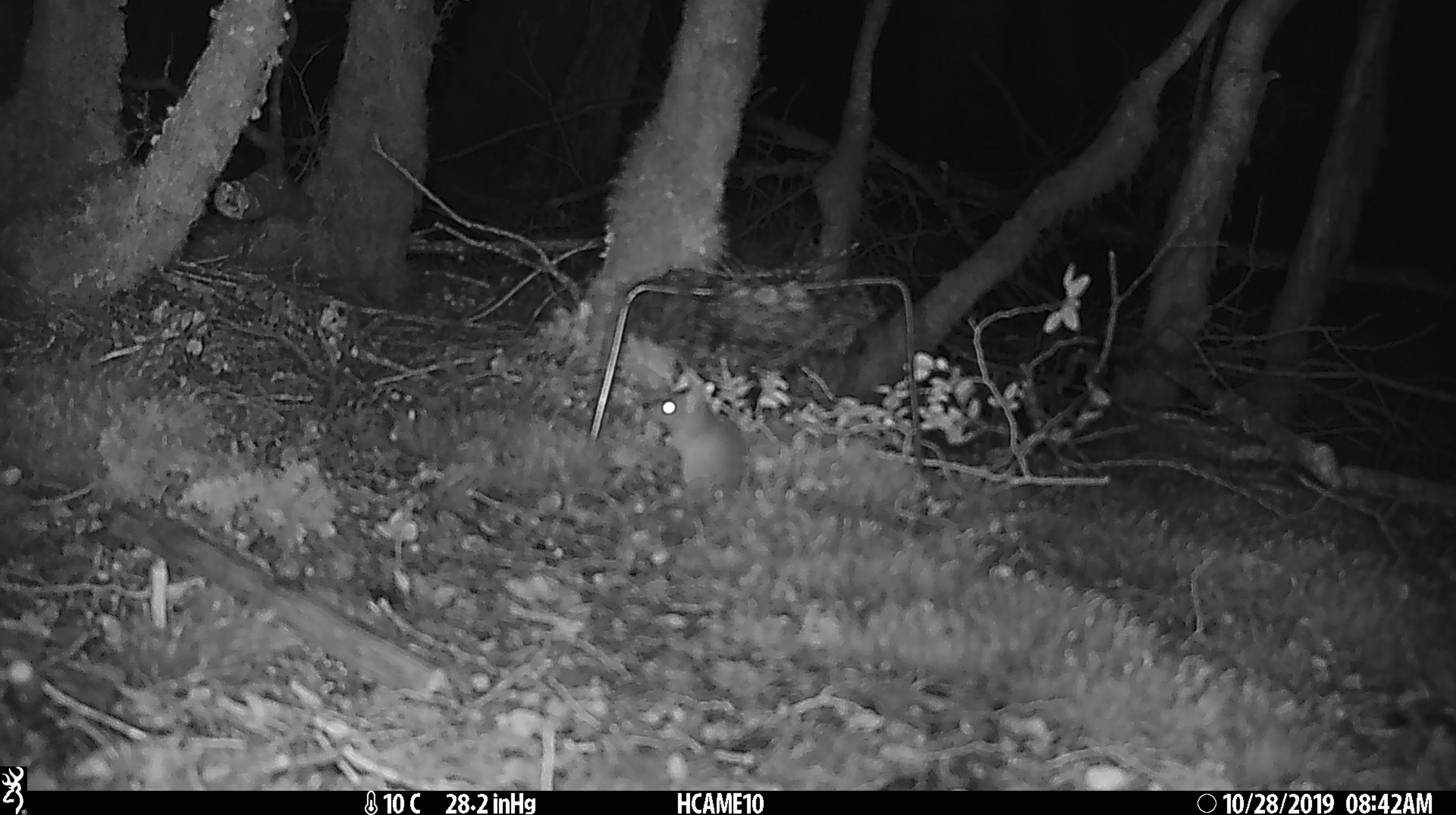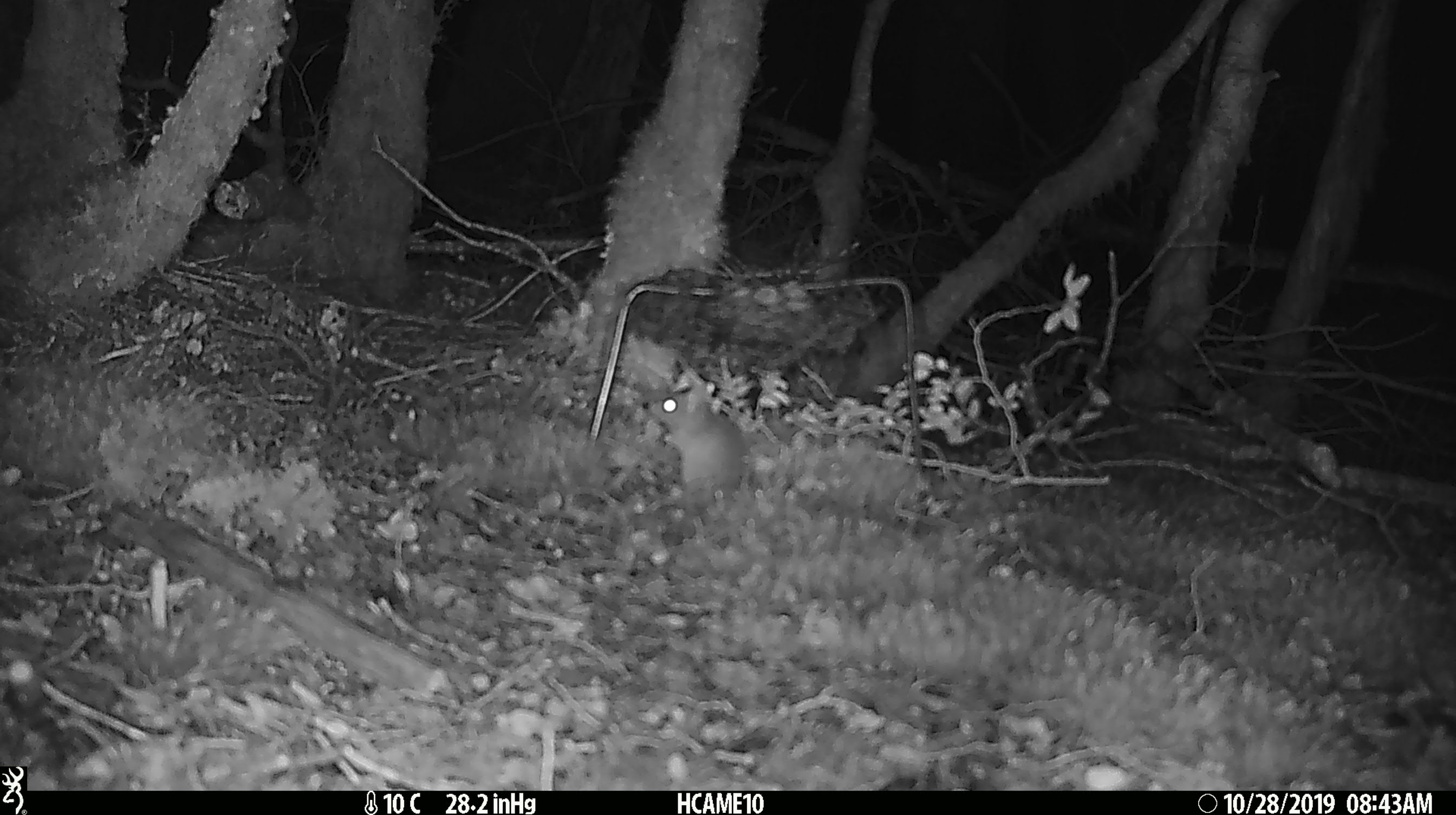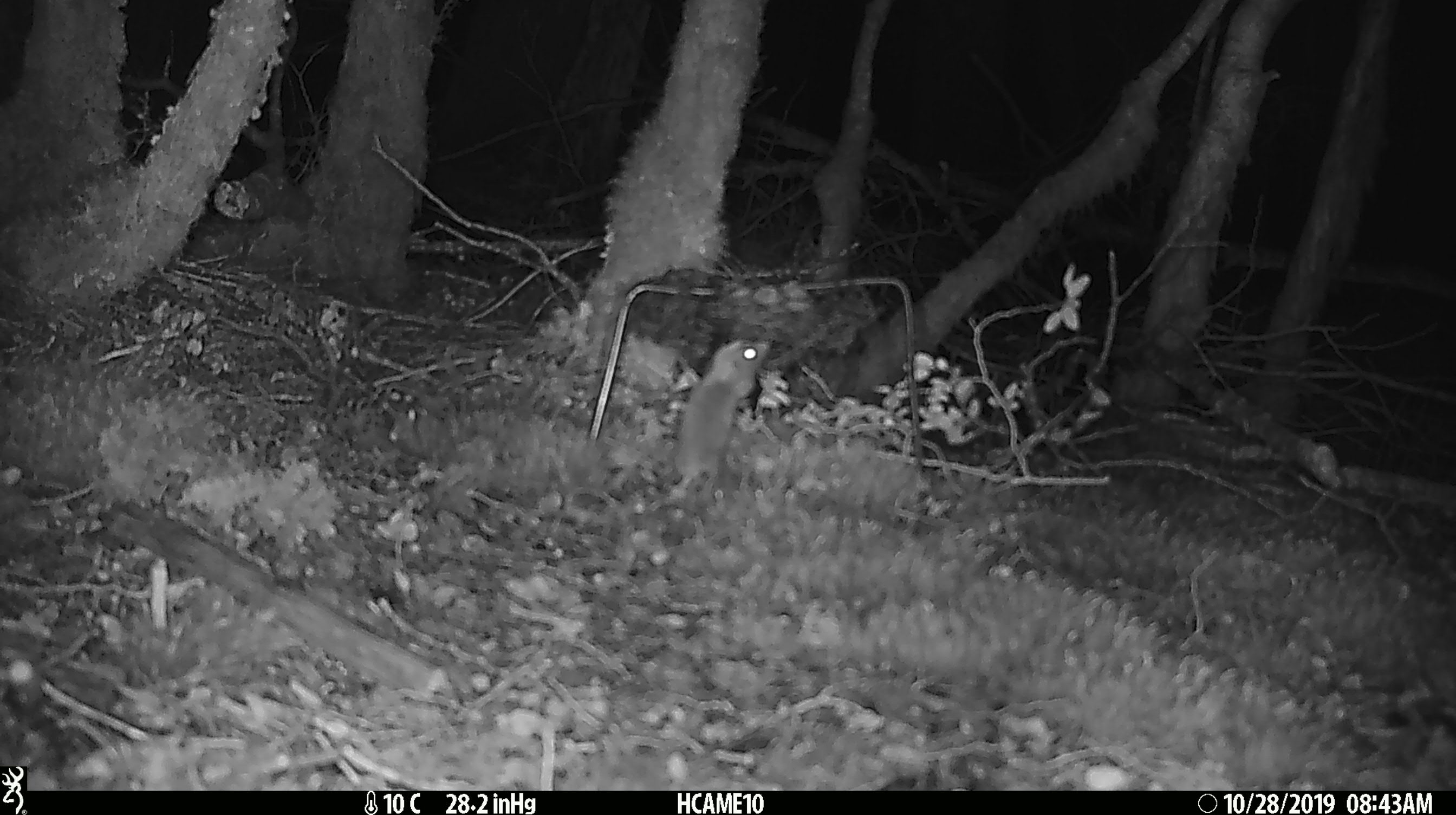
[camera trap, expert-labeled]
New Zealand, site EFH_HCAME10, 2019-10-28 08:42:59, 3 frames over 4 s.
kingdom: Animalia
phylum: Chordata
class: Mammalia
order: Rodentia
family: Muridae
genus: Mus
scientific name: Mus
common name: mouse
Mouse (Mus).